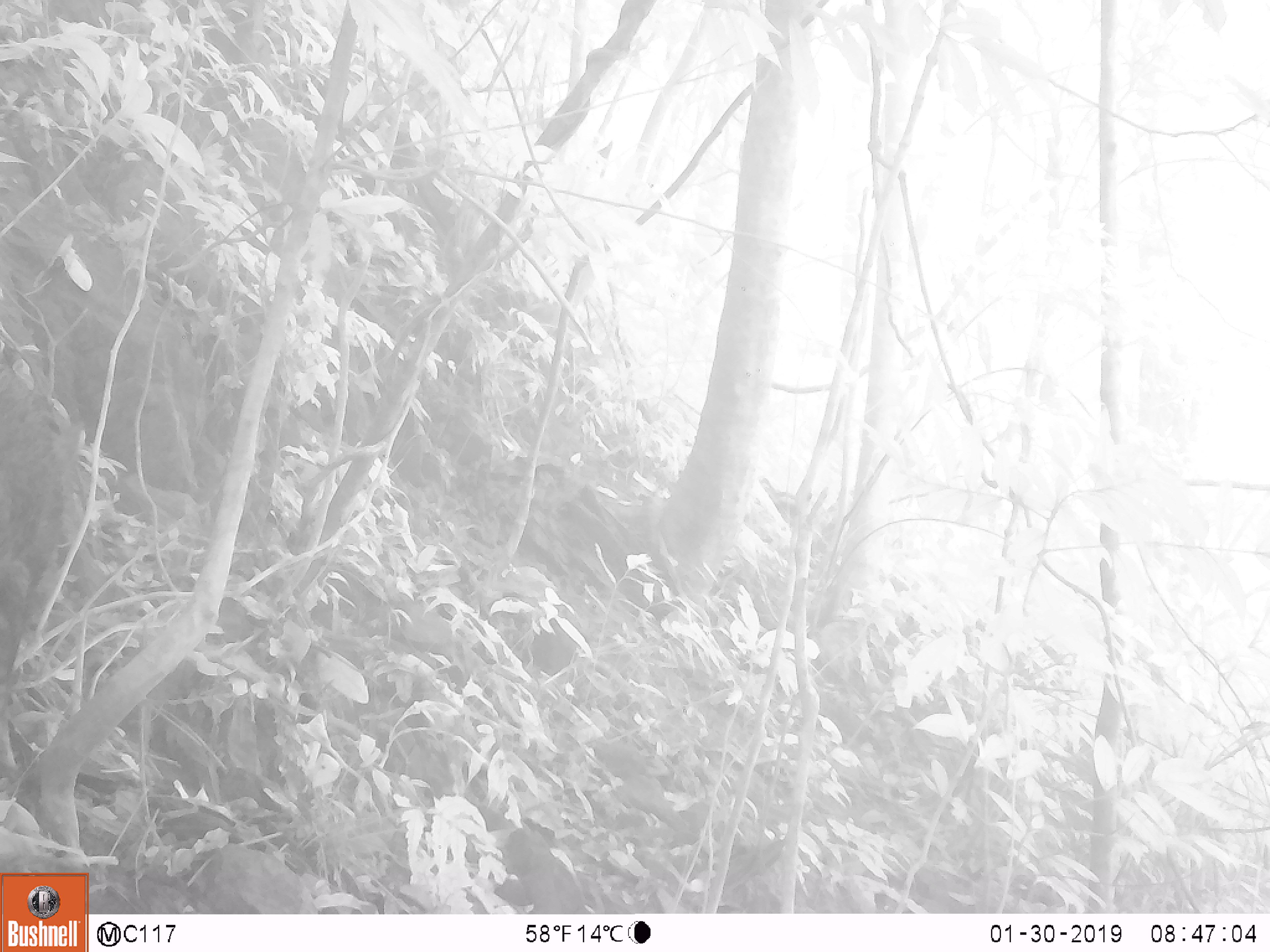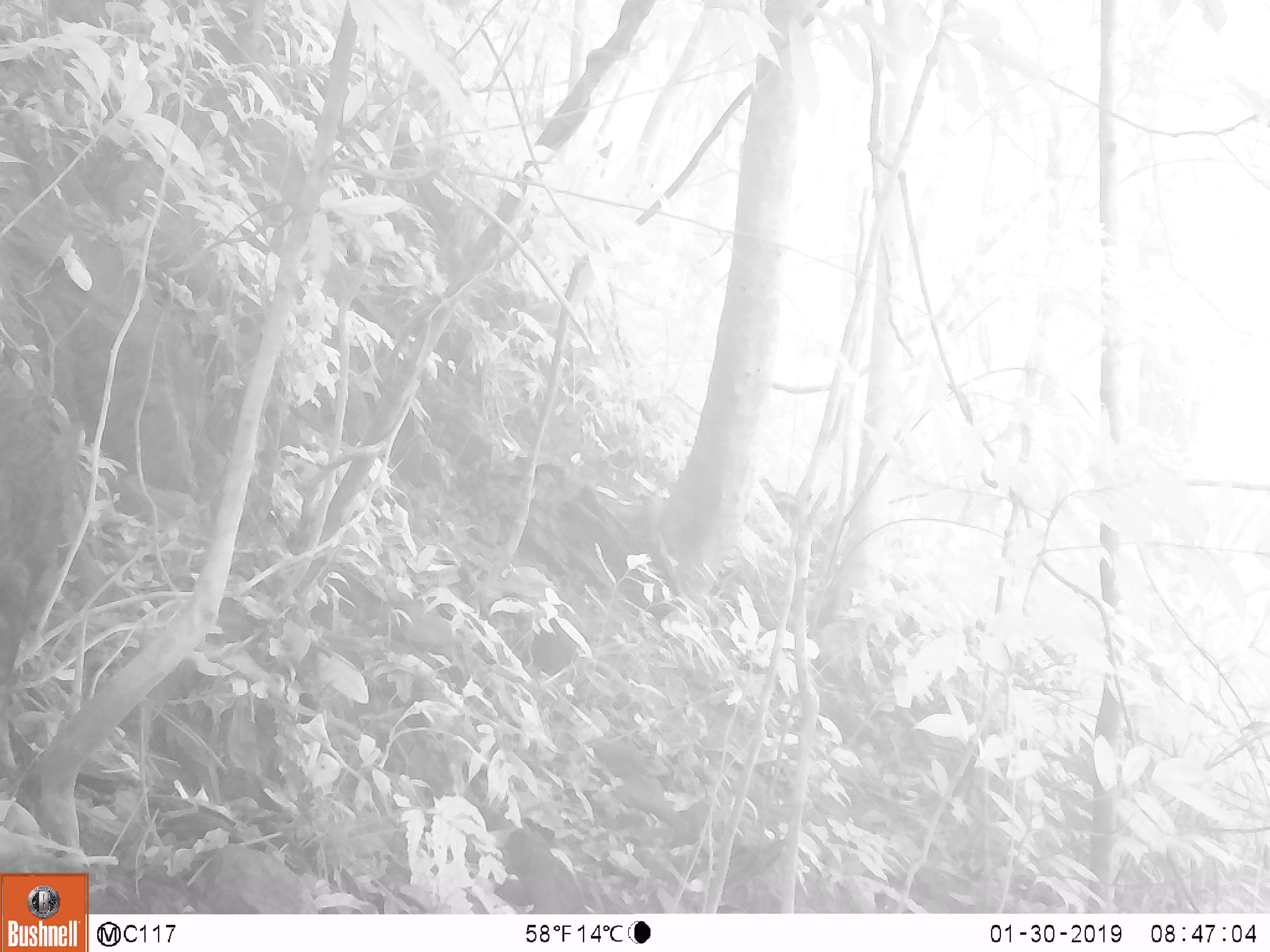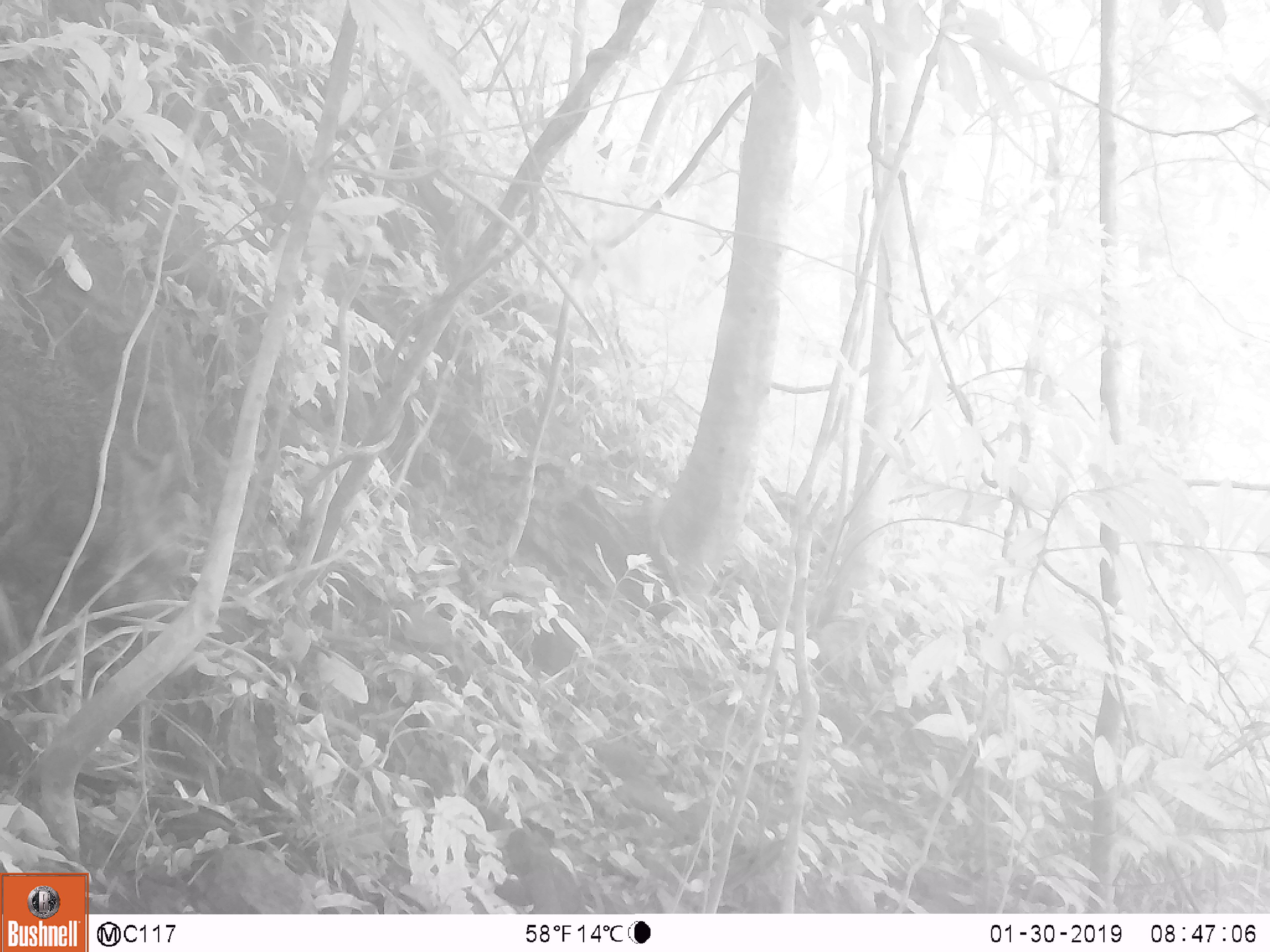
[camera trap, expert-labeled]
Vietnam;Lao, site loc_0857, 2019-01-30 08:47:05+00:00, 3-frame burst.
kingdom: Animalia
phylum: Chordata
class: Mammalia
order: Artiodactyla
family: Suidae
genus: Sus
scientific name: Sus scrofa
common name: eurasian wild pig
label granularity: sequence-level